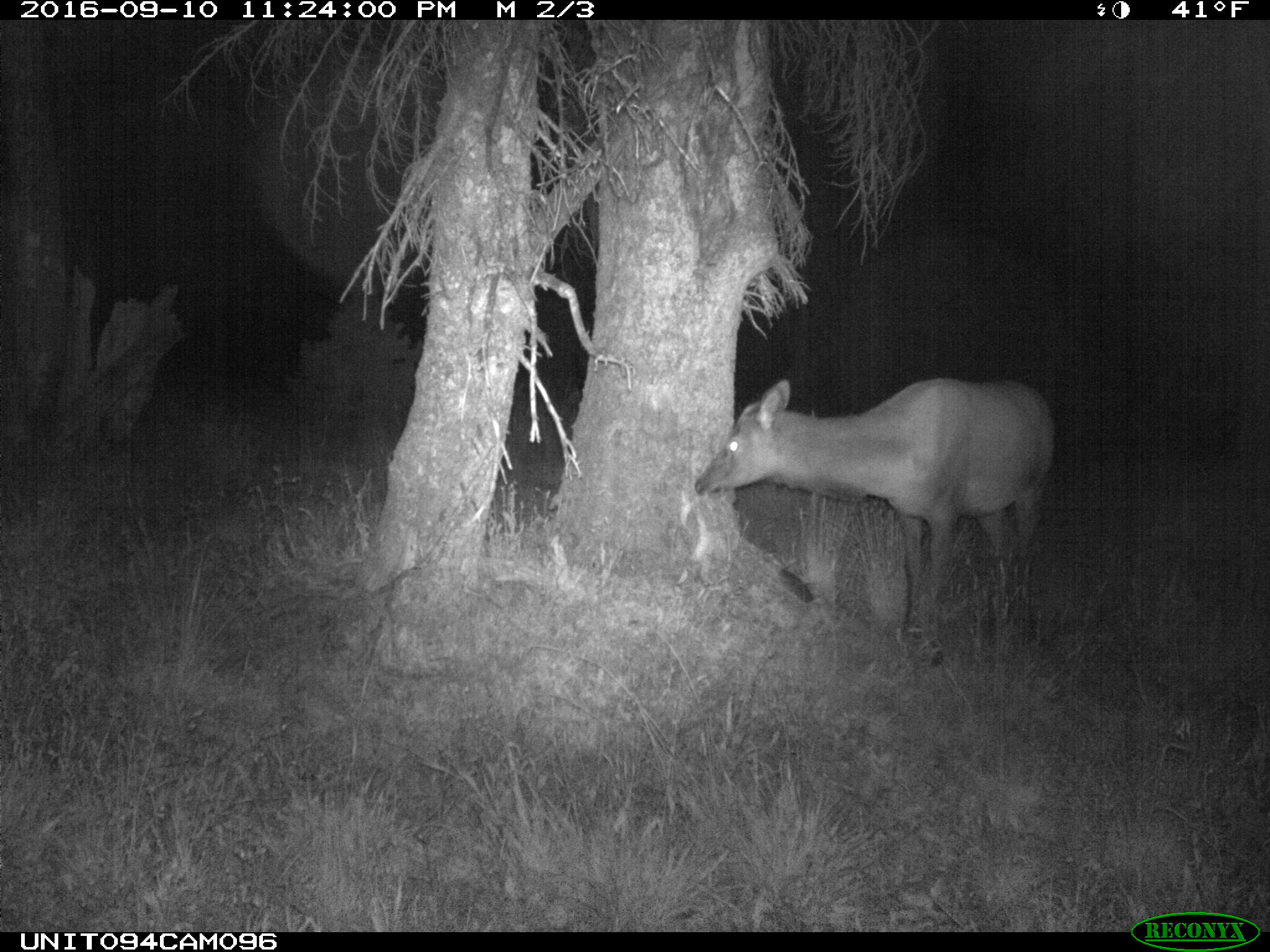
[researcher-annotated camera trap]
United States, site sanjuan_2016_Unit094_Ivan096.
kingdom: Animalia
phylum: Chordata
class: Mammalia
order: Artiodactyla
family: Cervidae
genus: Cervus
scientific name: Cervus elaphus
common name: red deer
Cervus elaphus (red deer).